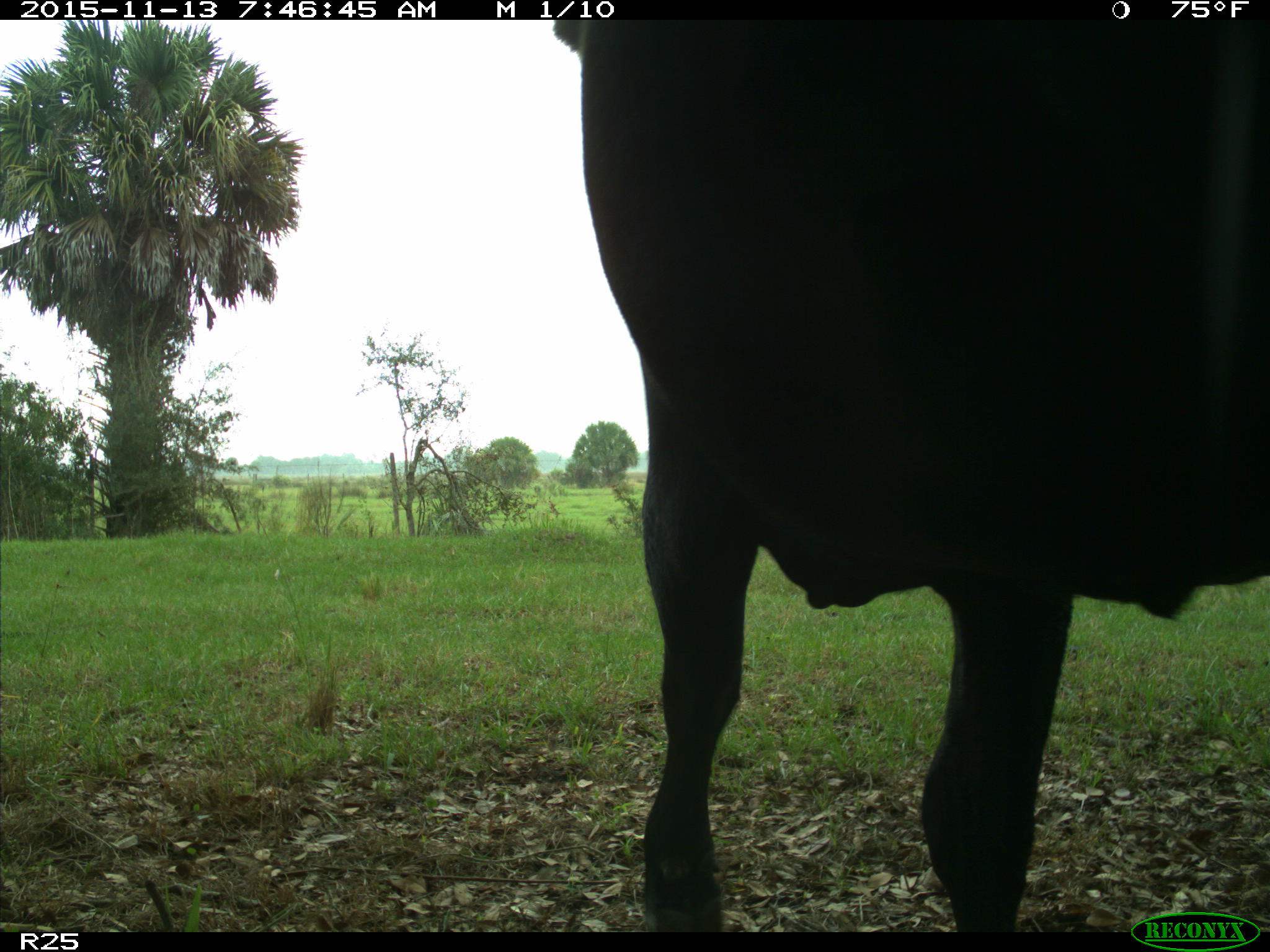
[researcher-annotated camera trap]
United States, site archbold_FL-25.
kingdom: Animalia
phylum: Chordata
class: Mammalia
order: Artiodactyla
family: Bovidae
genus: Bos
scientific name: Bos taurus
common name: domestic cow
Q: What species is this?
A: Bos taurus (domestic cow).